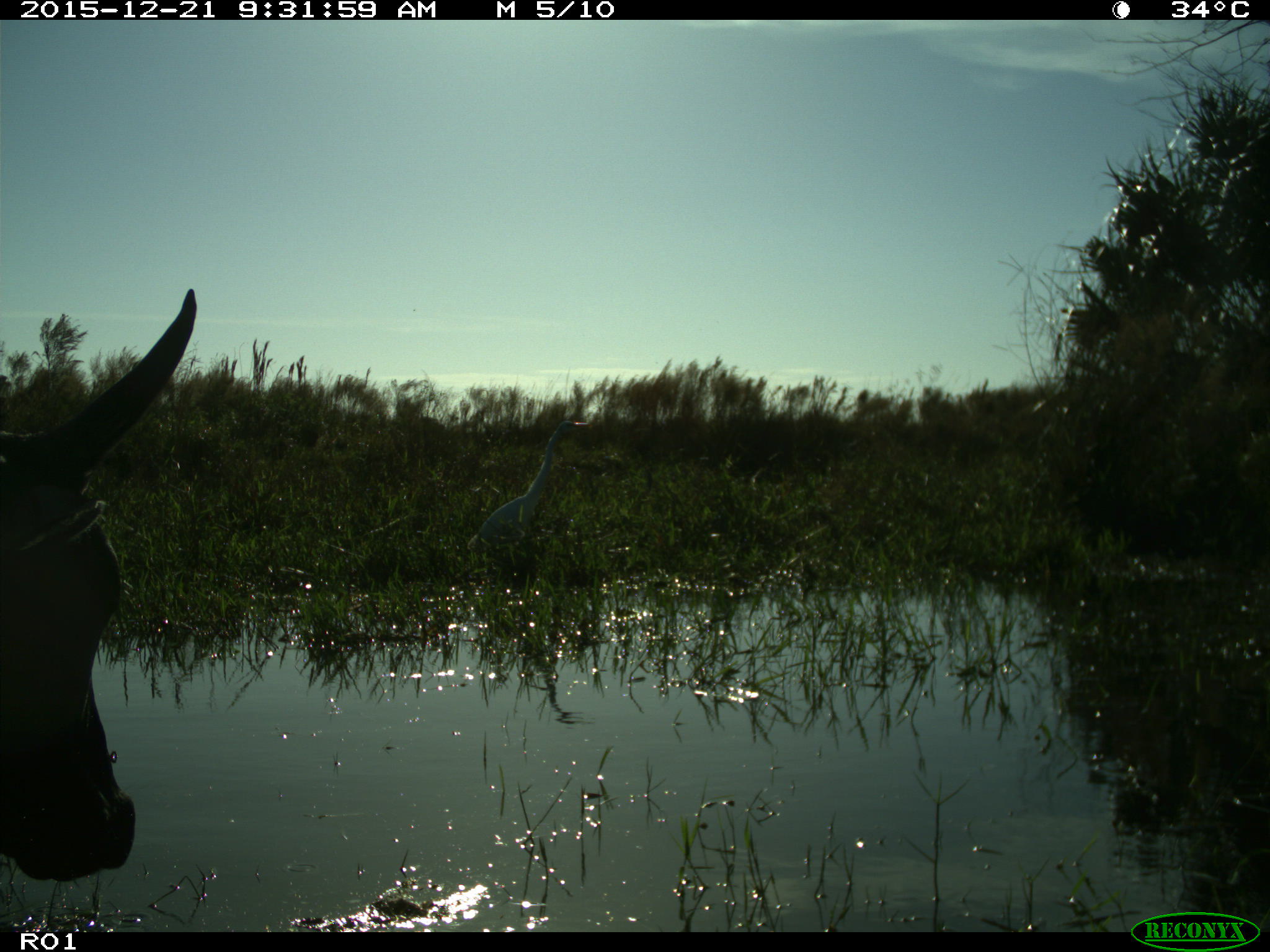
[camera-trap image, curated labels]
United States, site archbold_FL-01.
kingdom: Animalia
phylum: Chordata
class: Mammalia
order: Artiodactyla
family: Bovidae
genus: Bos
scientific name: Bos taurus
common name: domestic cow